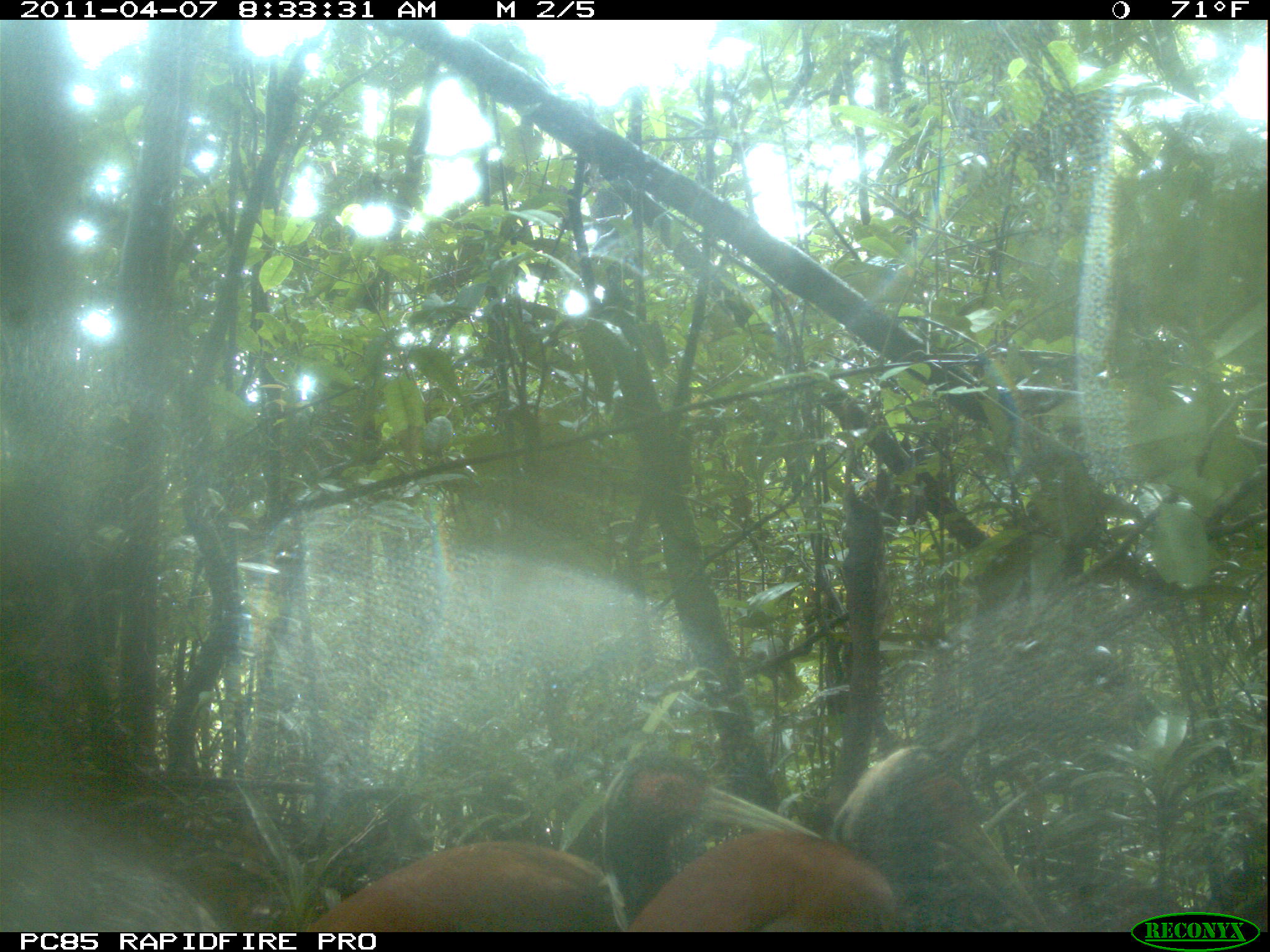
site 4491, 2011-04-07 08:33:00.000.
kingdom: Animalia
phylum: Chordata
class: Aves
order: Pelecaniformes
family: Threskiornithidae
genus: Lophotibis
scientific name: Lophotibis cristata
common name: madagascan ibis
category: lophotibis cristataa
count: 2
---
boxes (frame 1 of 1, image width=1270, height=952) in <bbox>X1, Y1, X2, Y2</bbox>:
lophotibis cristataa: <bbox>303, 741, 816, 931</bbox>; <bbox>634, 741, 1039, 930</bbox>